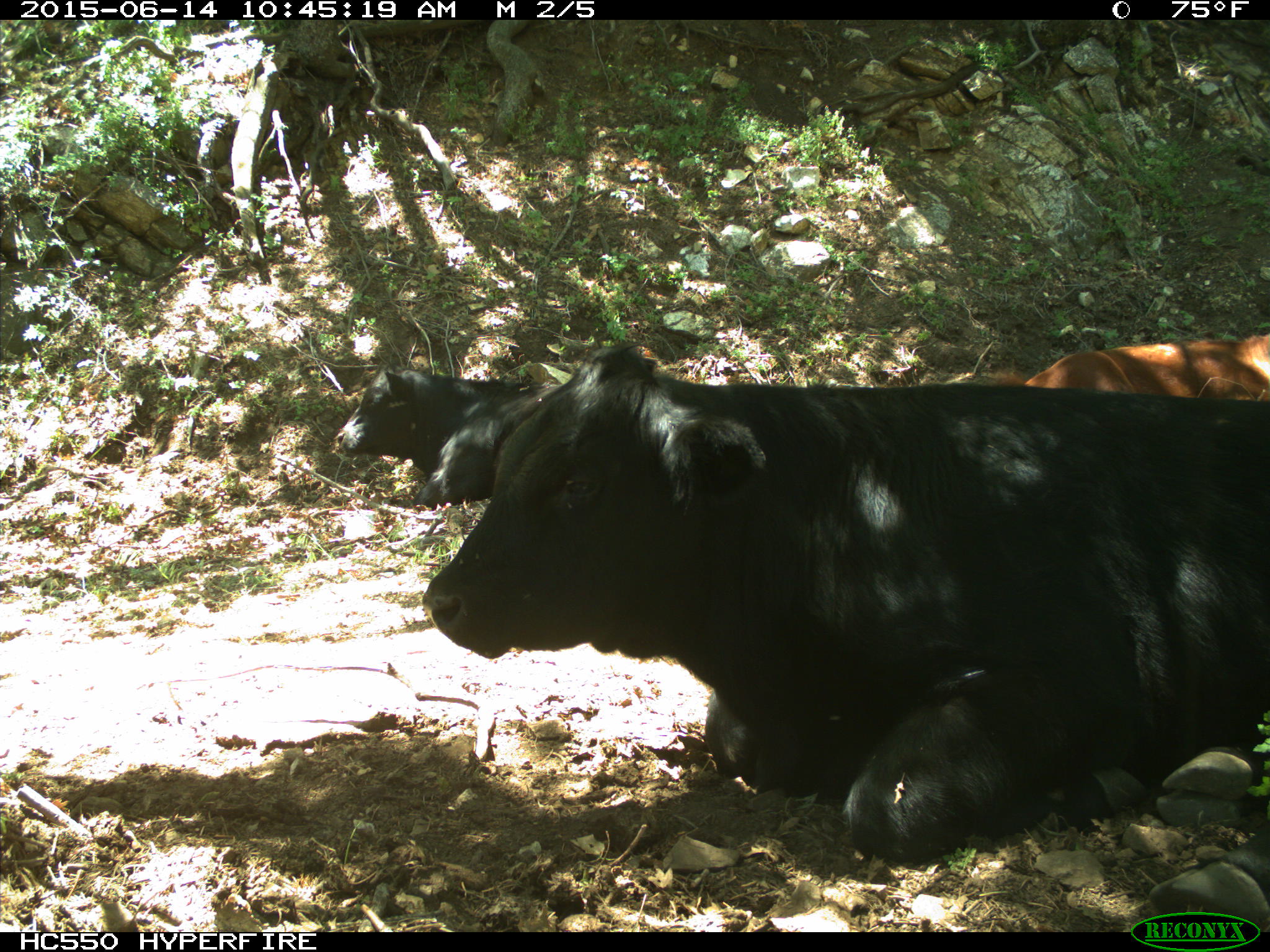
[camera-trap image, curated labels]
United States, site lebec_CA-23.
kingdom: Animalia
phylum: Chordata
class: Mammalia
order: Artiodactyla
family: Bovidae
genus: Bos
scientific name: Bos taurus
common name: domestic cow